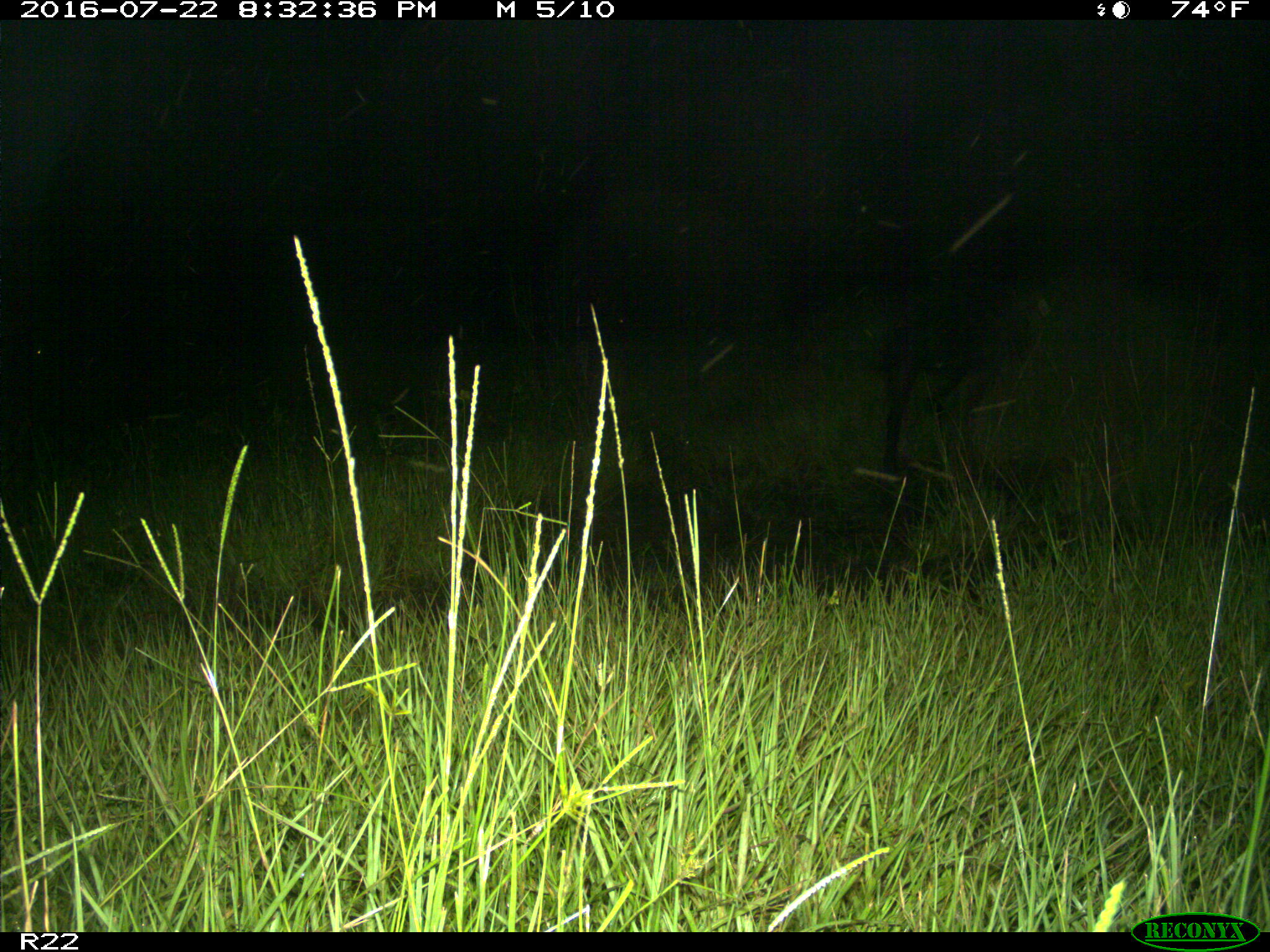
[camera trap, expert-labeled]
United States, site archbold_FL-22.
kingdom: Animalia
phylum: Chordata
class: Mammalia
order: Artiodactyla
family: Suidae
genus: Sus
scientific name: Sus scrofa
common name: wild boar